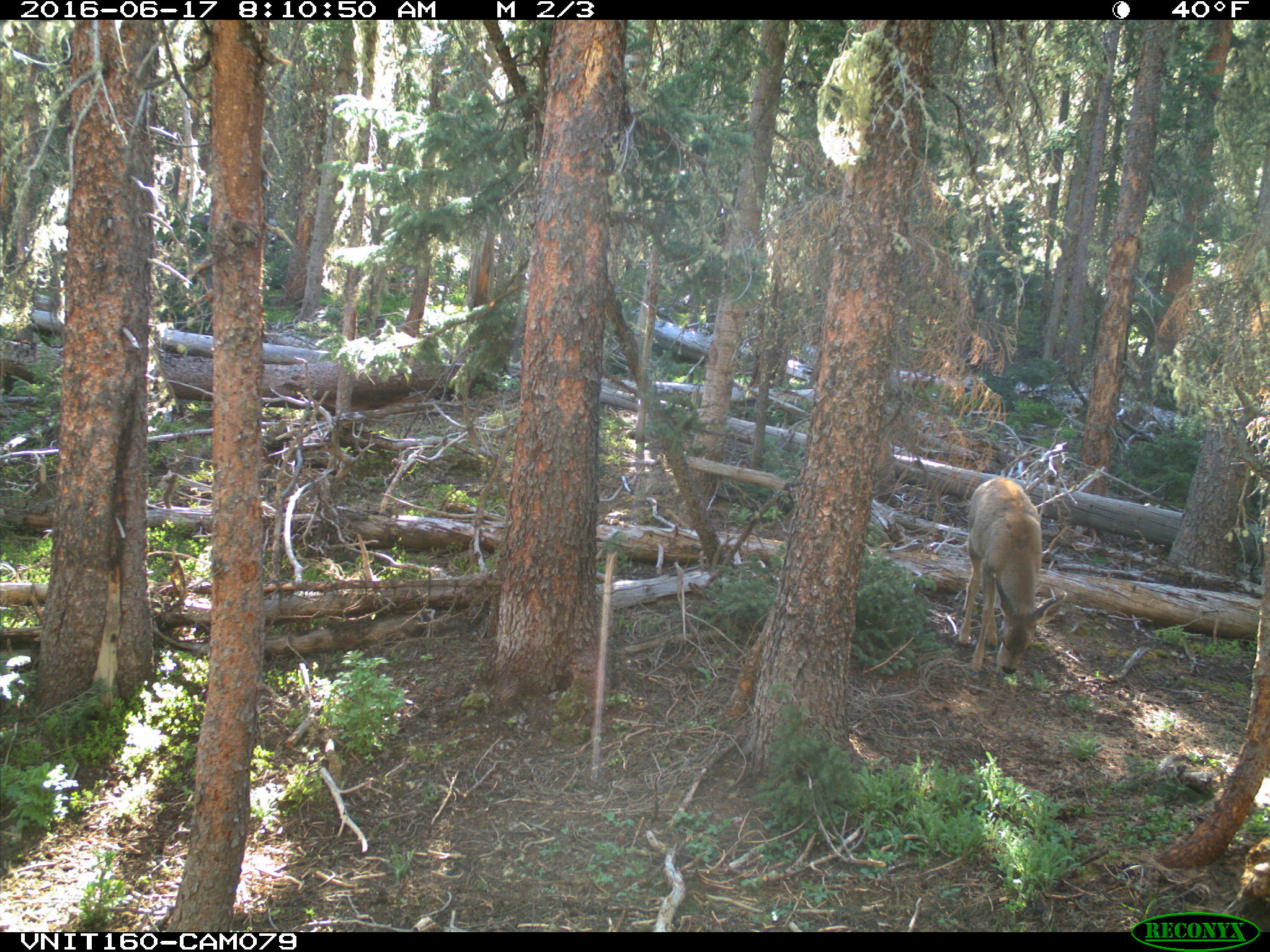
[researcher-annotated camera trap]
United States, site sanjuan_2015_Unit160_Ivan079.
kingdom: Animalia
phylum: Chordata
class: Mammalia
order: Artiodactyla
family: Cervidae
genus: Odocoileus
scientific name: Odocoileus hemionus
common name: mule deer